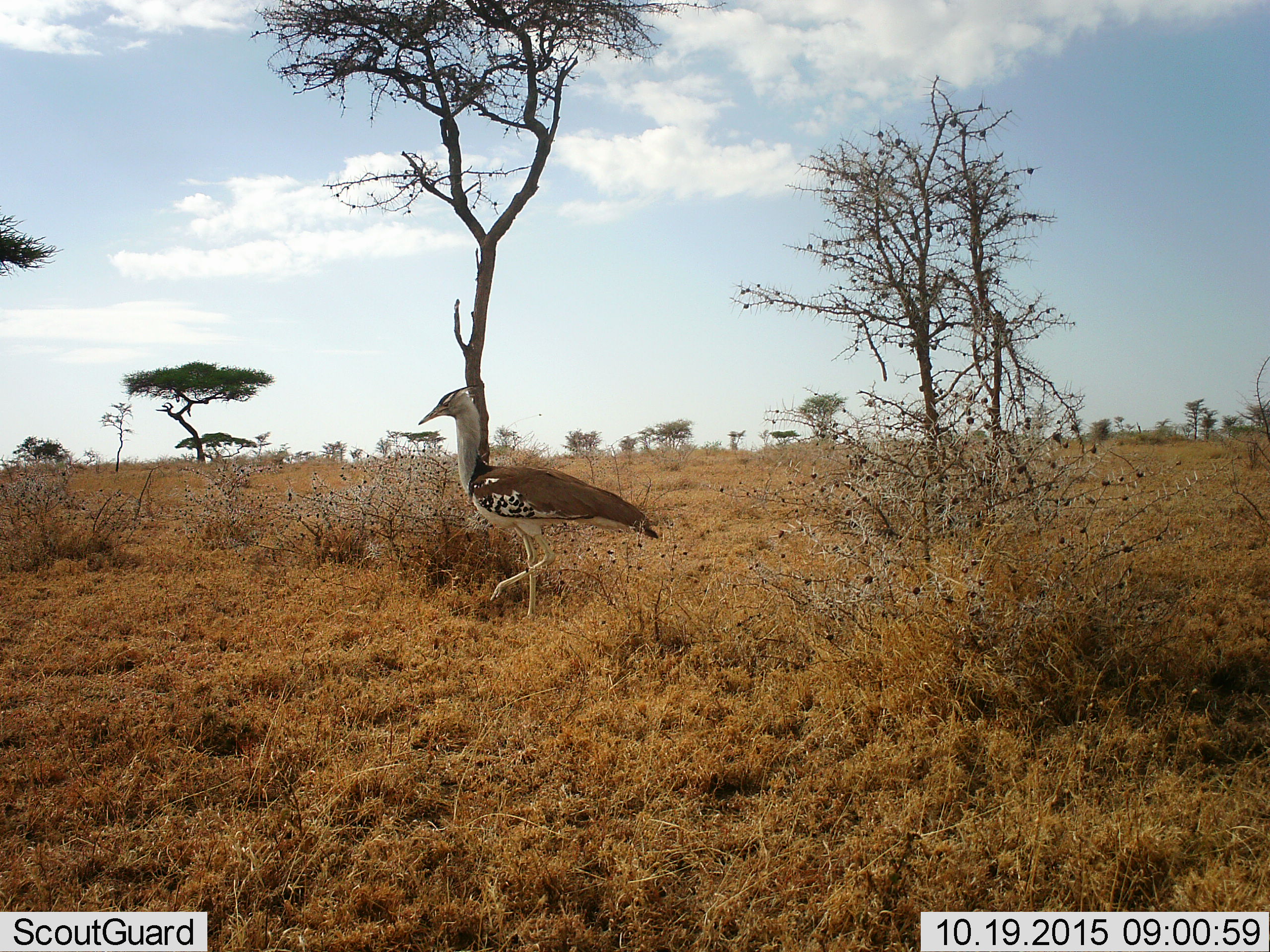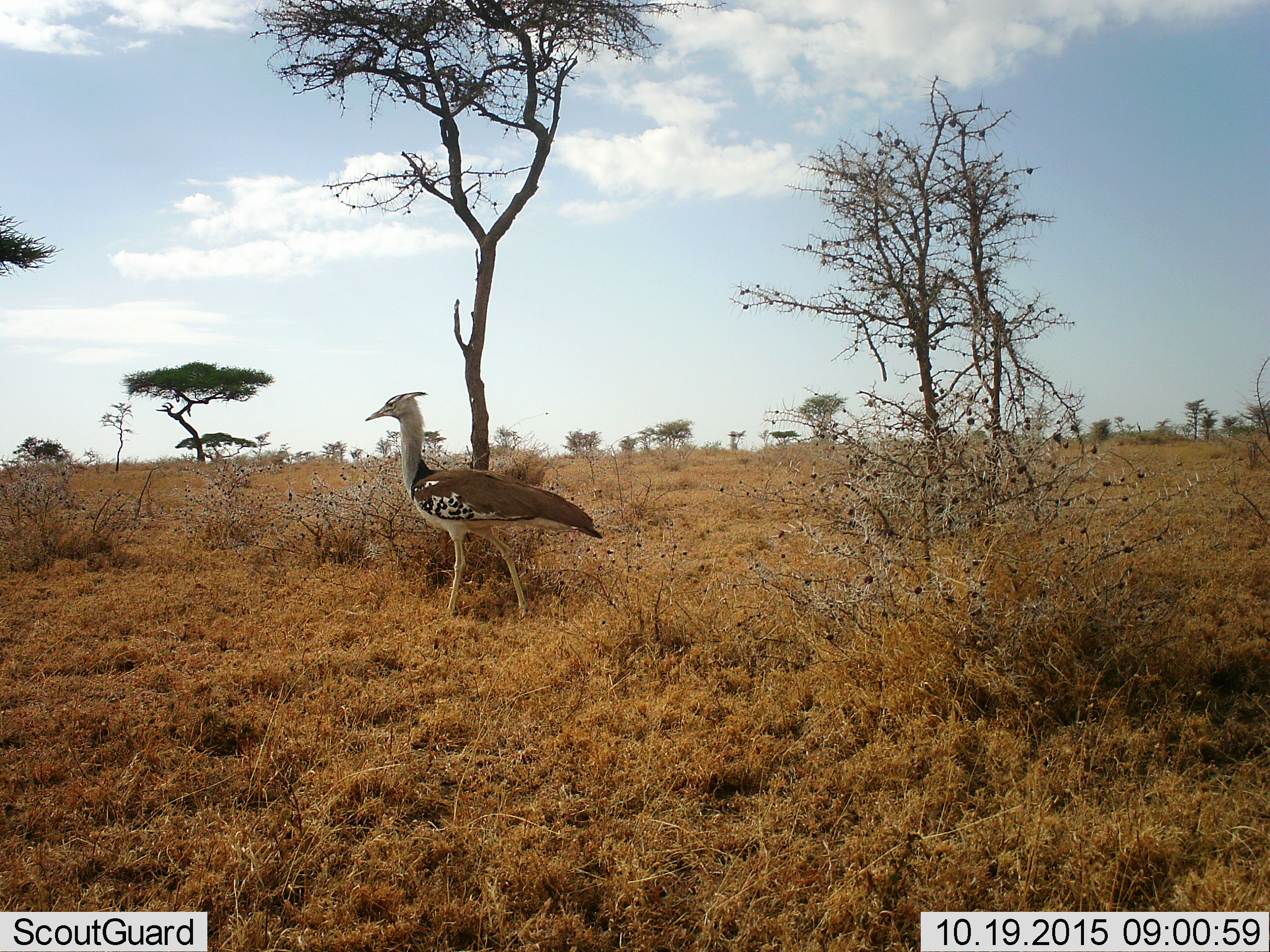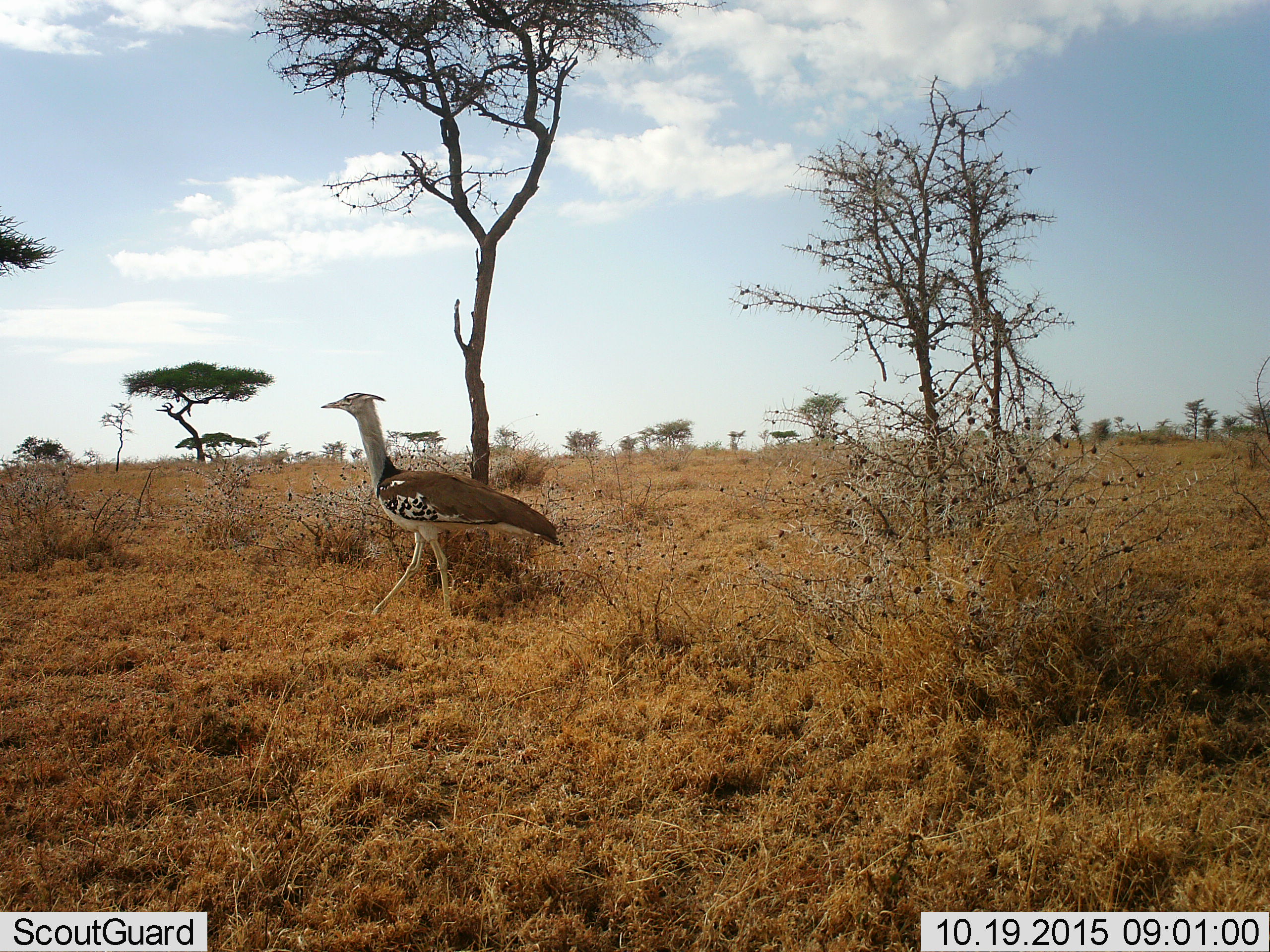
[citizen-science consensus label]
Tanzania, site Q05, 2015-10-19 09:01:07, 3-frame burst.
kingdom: Animalia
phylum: Chordata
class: Aves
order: Otidiformes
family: Otididae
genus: Ardeotis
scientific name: Ardeotis kori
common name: kori bustard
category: koribustard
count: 1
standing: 50%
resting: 0%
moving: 75%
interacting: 0%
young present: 0%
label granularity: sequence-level